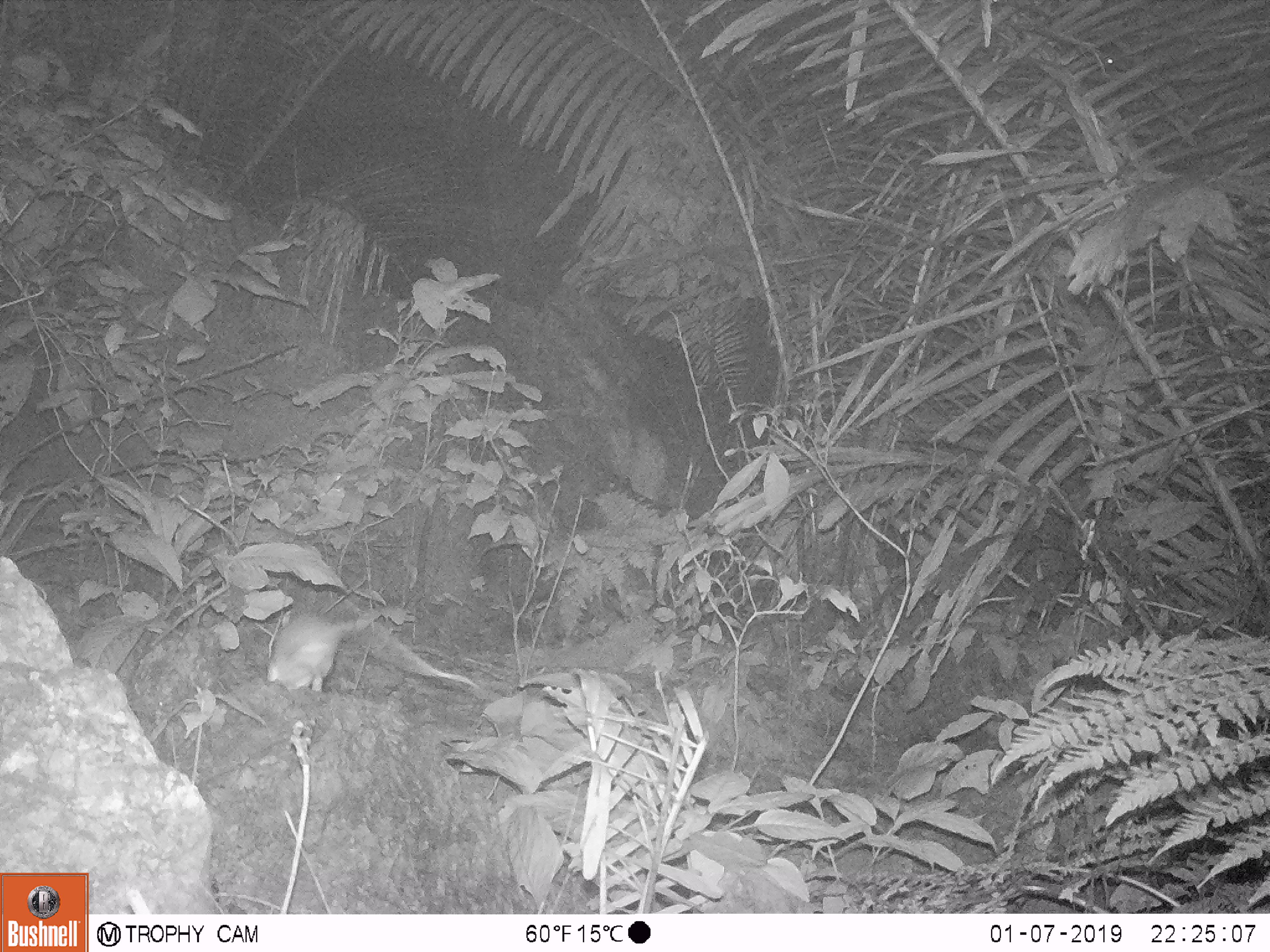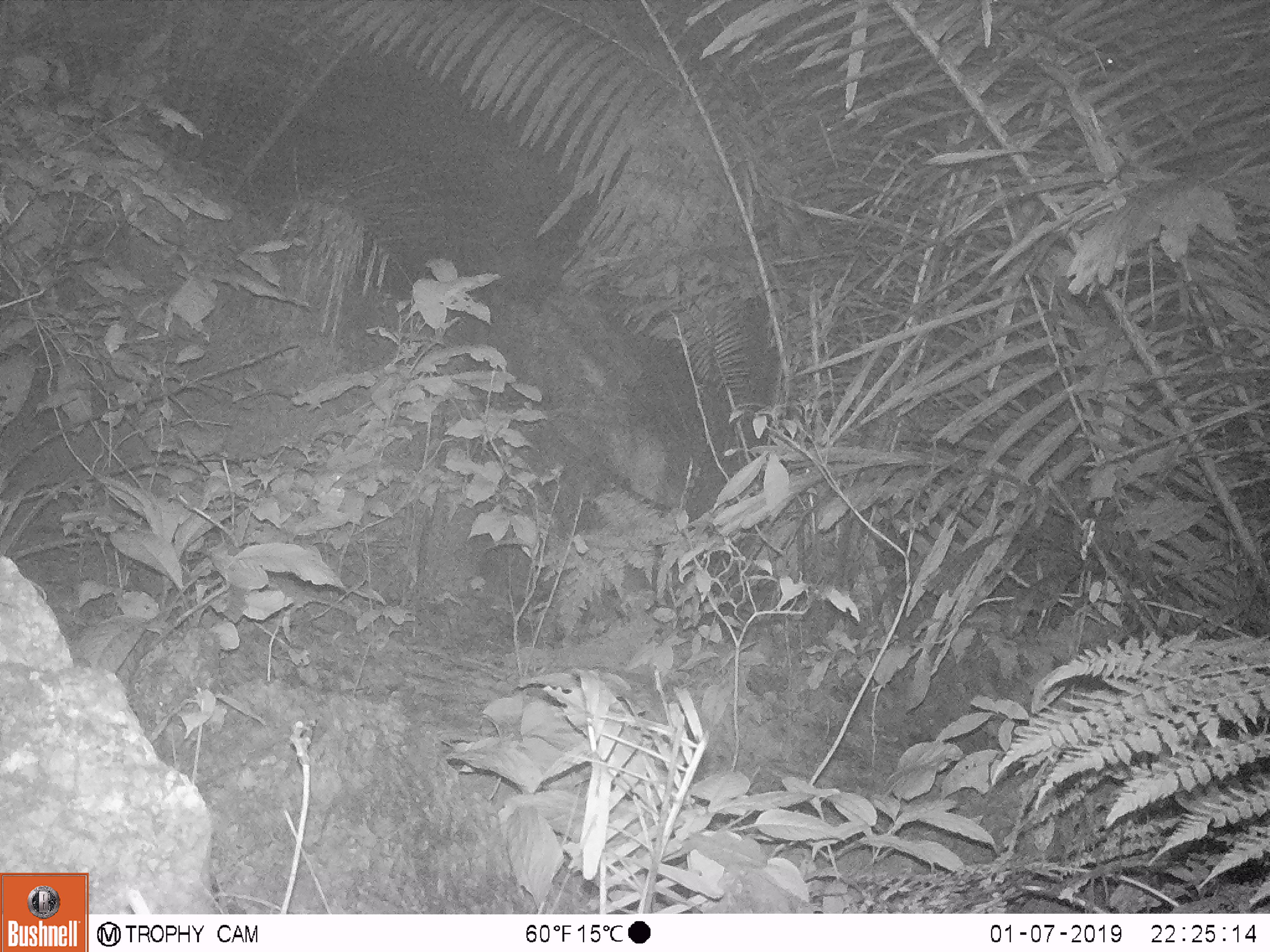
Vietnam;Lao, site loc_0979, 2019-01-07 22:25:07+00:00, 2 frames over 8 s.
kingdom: Animalia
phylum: Chordata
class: Mammalia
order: Rodentia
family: Muridae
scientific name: Muridae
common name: old-world mice and rats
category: unidentified murid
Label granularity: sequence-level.